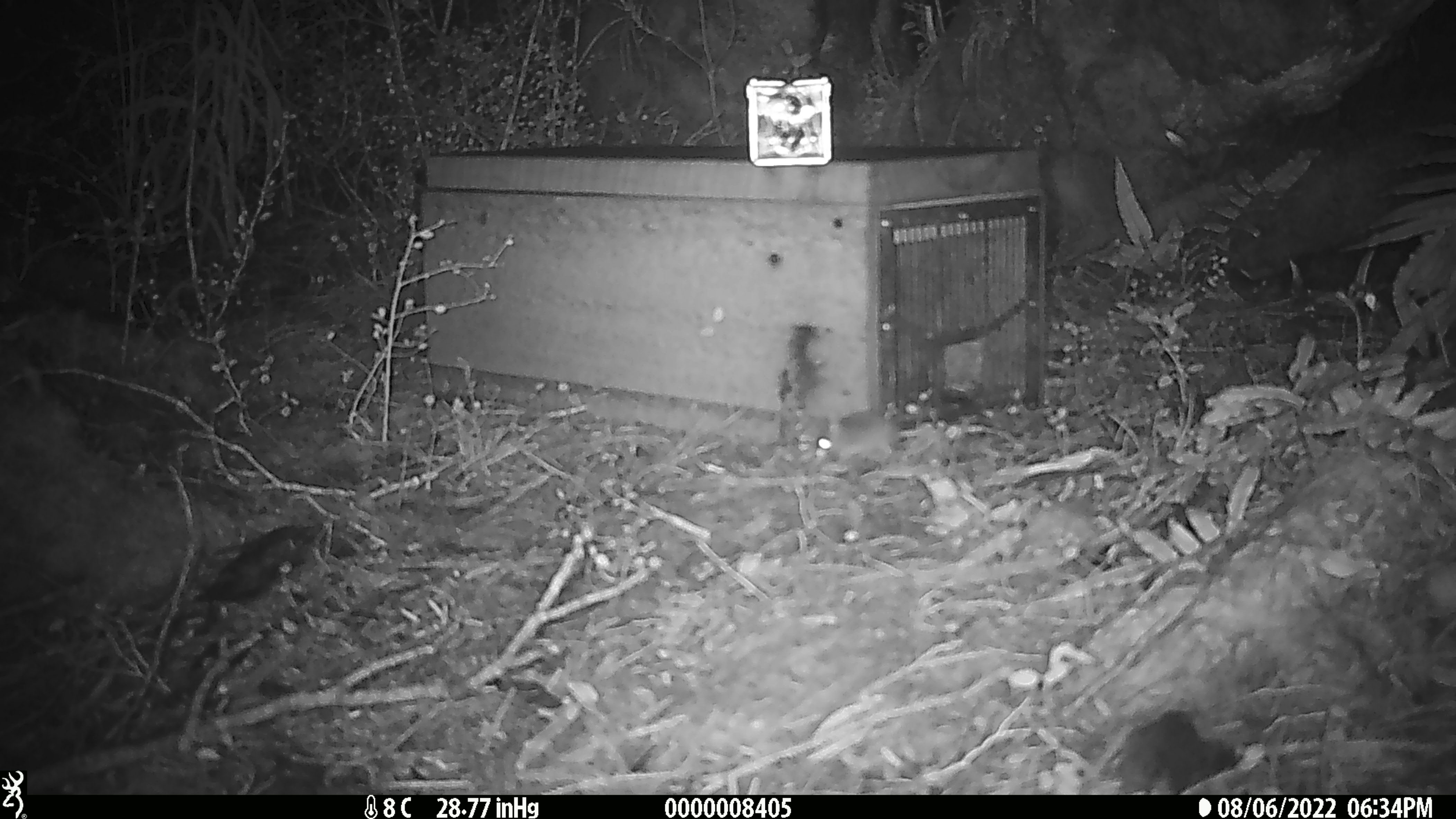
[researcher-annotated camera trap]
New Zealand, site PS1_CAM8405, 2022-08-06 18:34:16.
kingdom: Animalia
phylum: Chordata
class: Mammalia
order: Rodentia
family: Muridae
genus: Mus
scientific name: Mus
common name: mouse